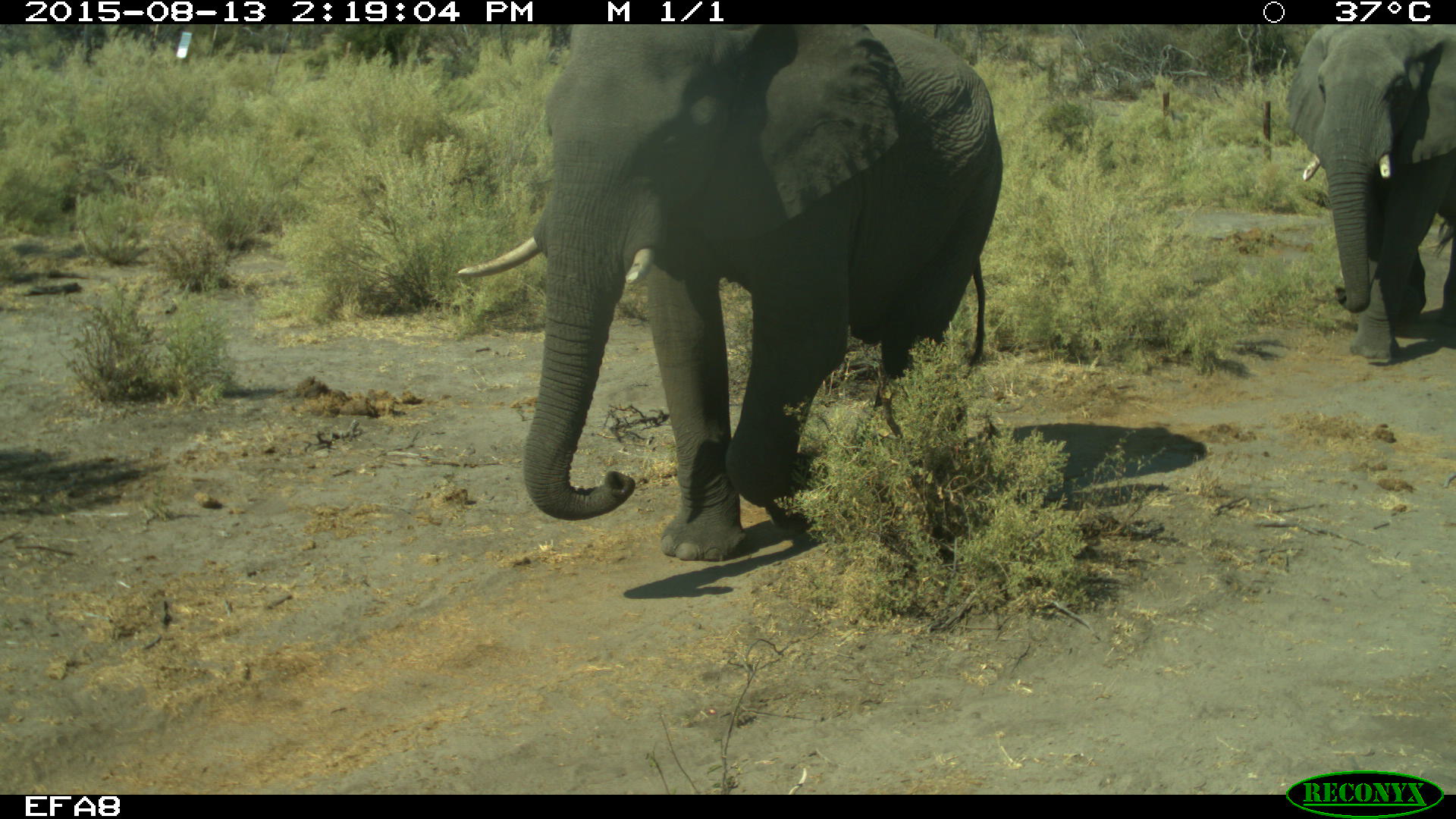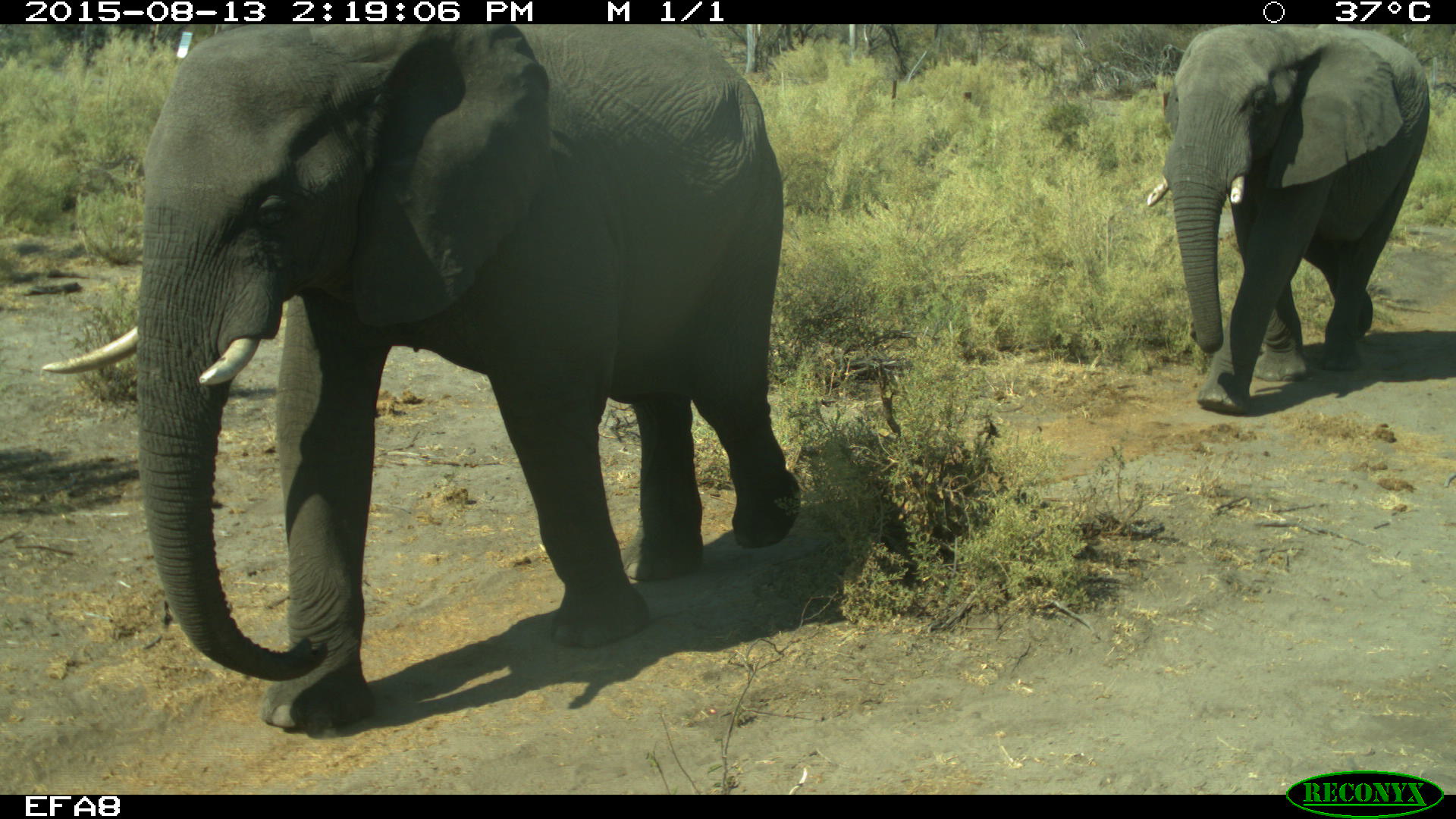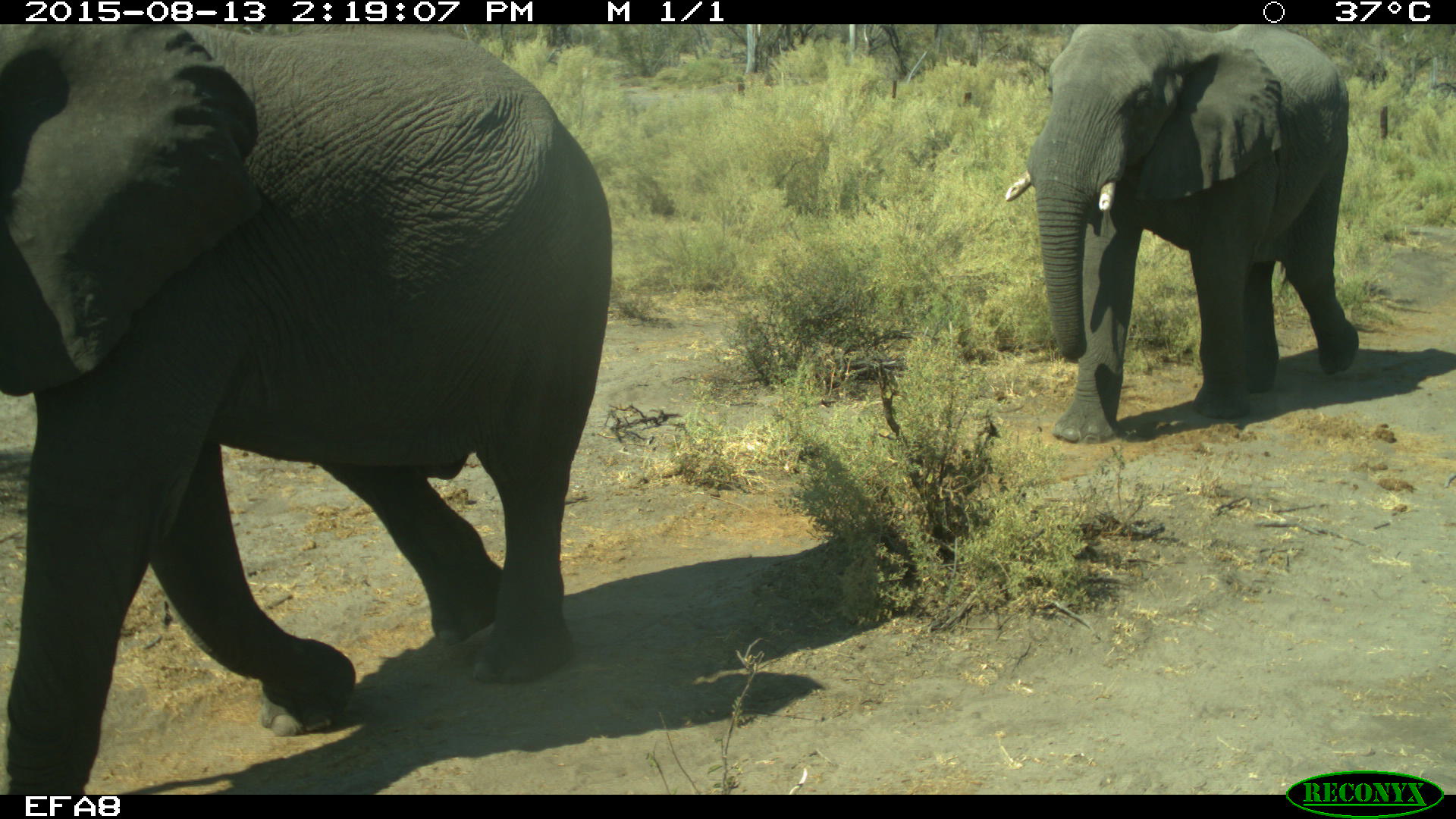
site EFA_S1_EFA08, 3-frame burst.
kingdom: Animalia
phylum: Chordata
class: Mammalia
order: Proboscidea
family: Elephantidae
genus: Loxodonta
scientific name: Loxodonta africana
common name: african bush elephant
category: elephant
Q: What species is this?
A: Elephant (african bush elephant) (Loxodonta africana).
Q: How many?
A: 2.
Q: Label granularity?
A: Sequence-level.